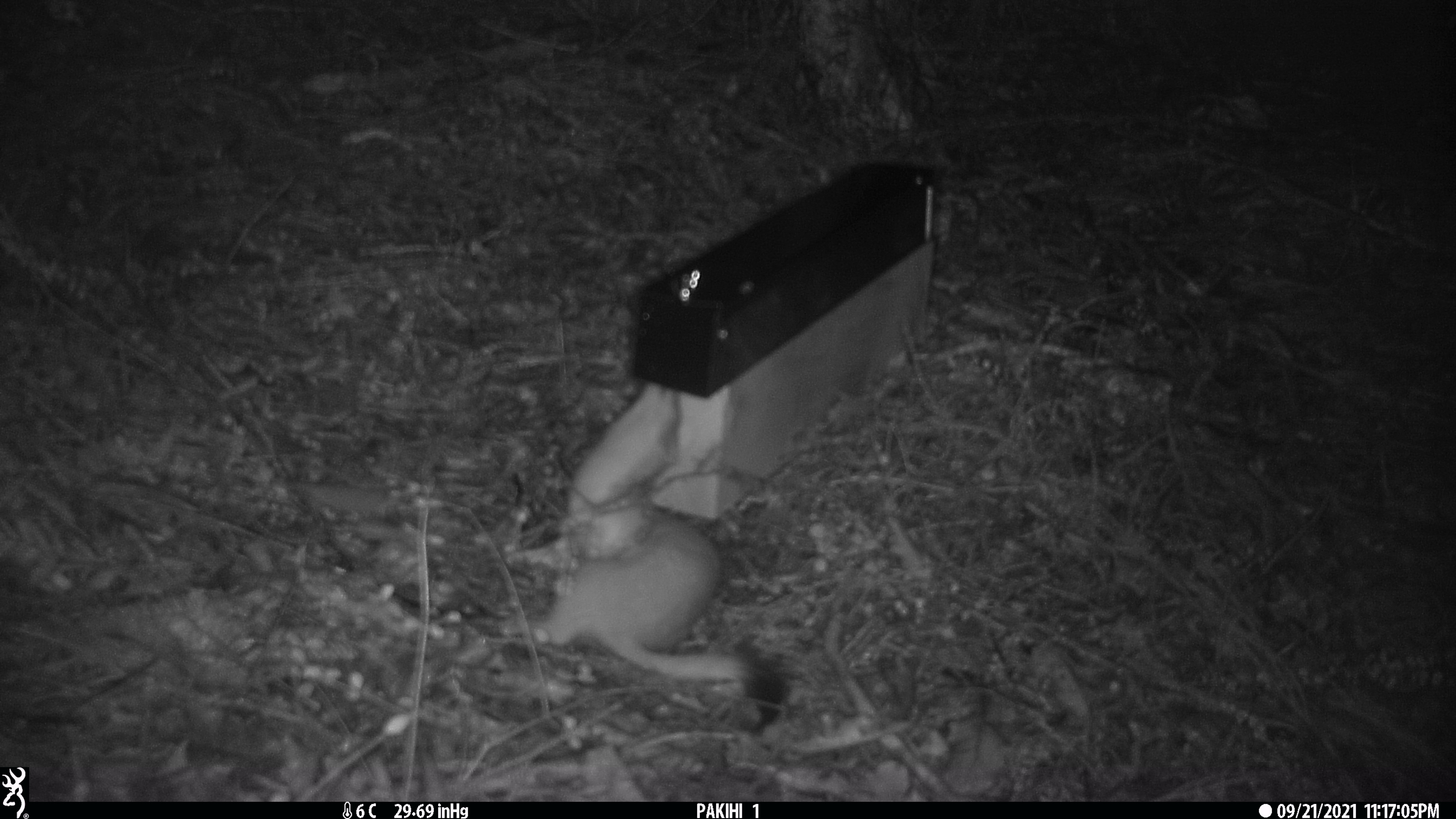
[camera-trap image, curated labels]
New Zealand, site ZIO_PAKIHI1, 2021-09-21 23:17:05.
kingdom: Animalia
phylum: Chordata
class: Mammalia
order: Carnivora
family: Mustelidae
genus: Mustela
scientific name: Mustela erminea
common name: stoat